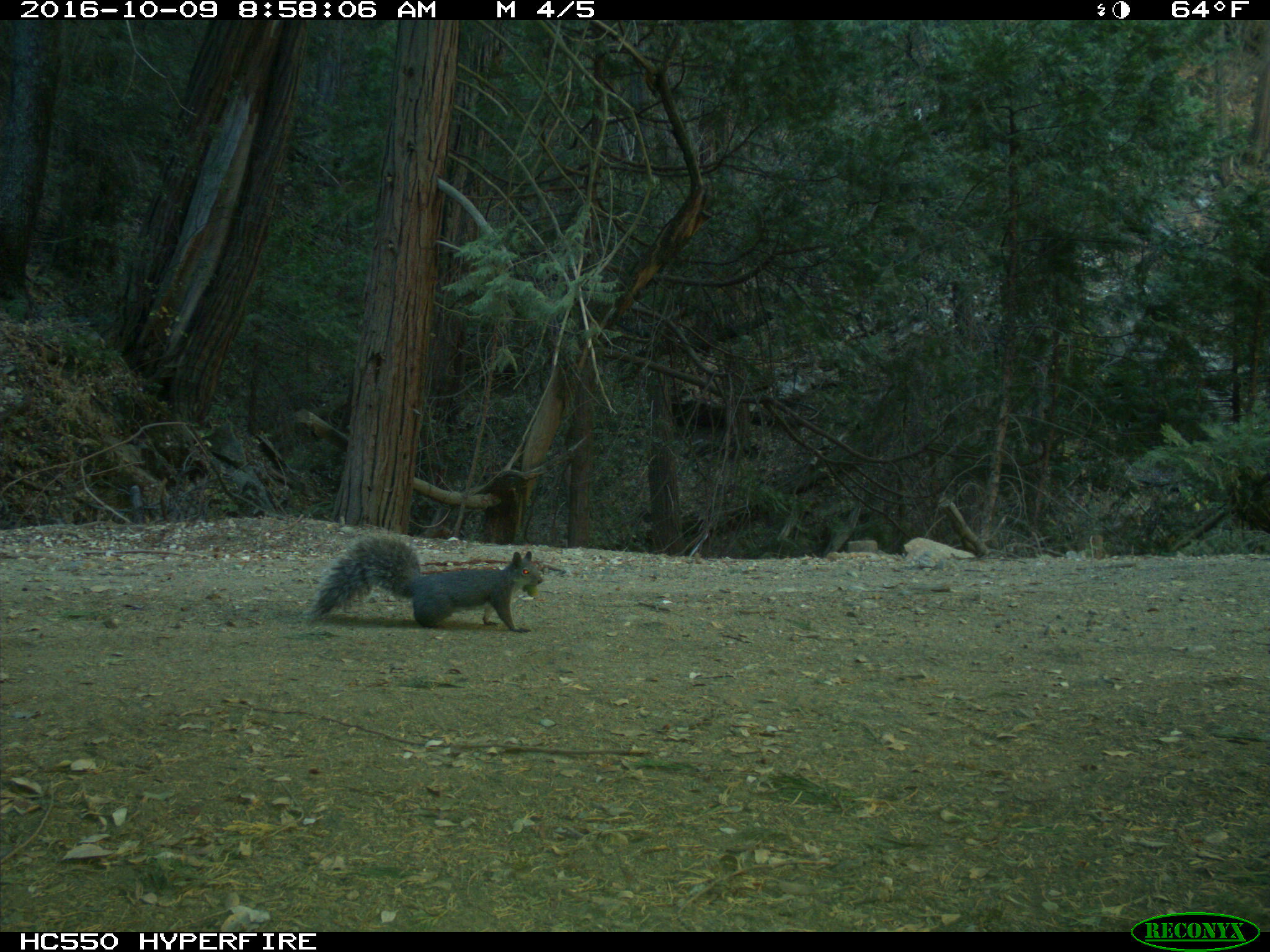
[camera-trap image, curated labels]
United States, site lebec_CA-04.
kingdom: Animalia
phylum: Chordata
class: Mammalia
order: Rodentia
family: Sciuridae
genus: Sciurus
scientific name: Sciurus carolinensis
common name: eastern gray squirrel